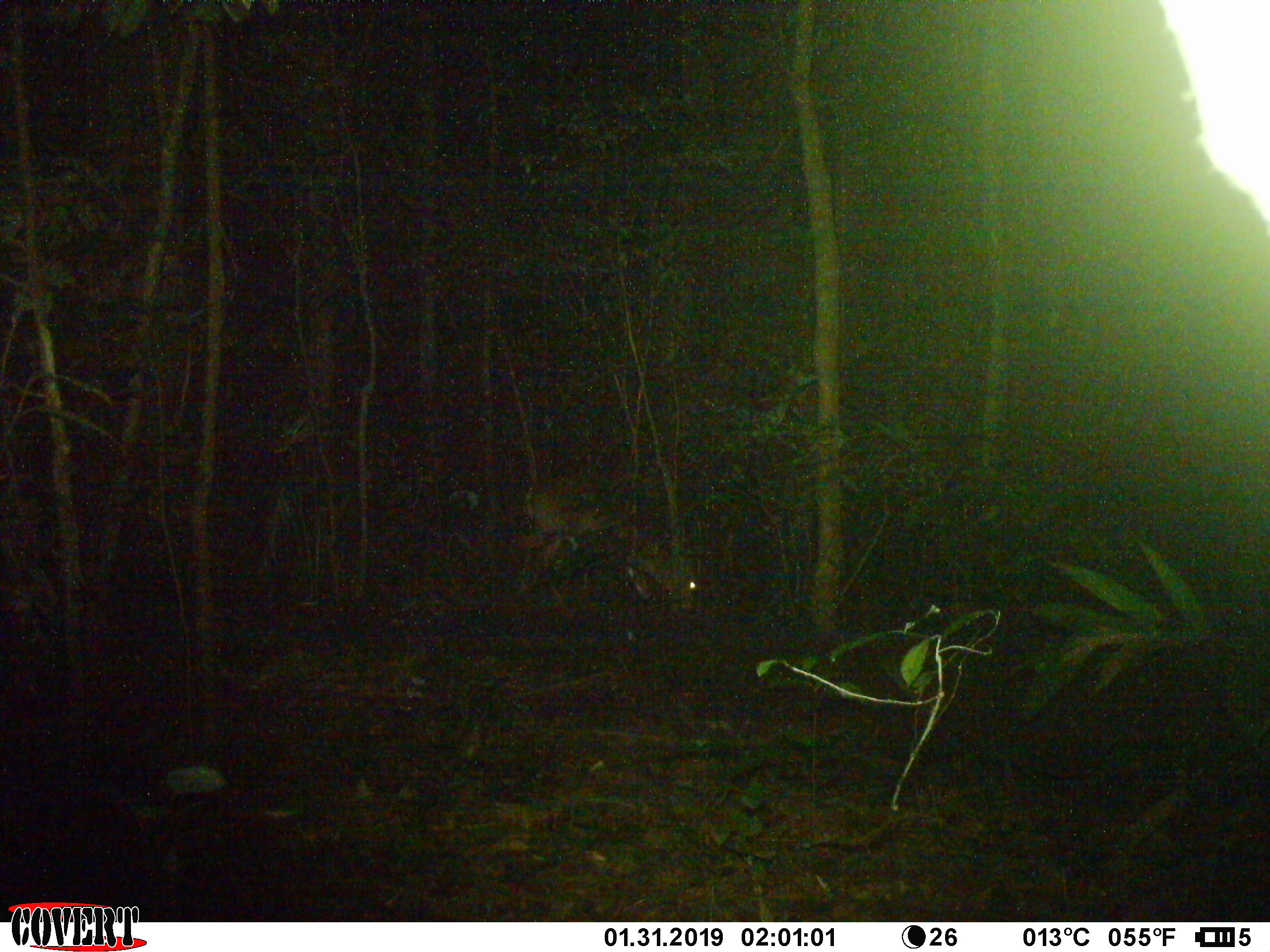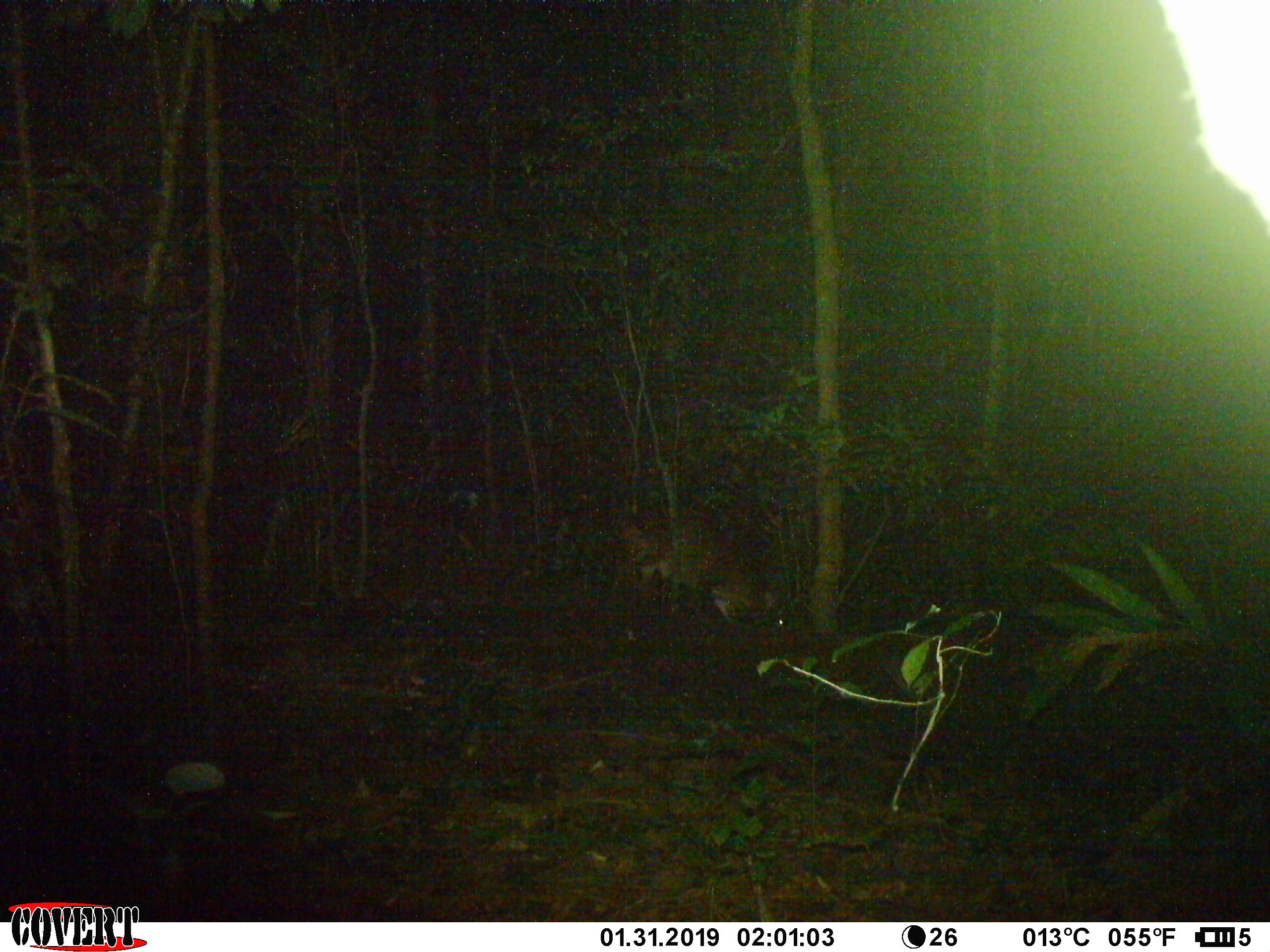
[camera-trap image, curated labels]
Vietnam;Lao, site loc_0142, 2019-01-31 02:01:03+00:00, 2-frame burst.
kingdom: Animalia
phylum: Chordata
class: Mammalia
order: Artiodactyla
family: Cervidae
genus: Muntiacus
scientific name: Muntiacus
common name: muntjacs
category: unidentified muntjac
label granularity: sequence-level